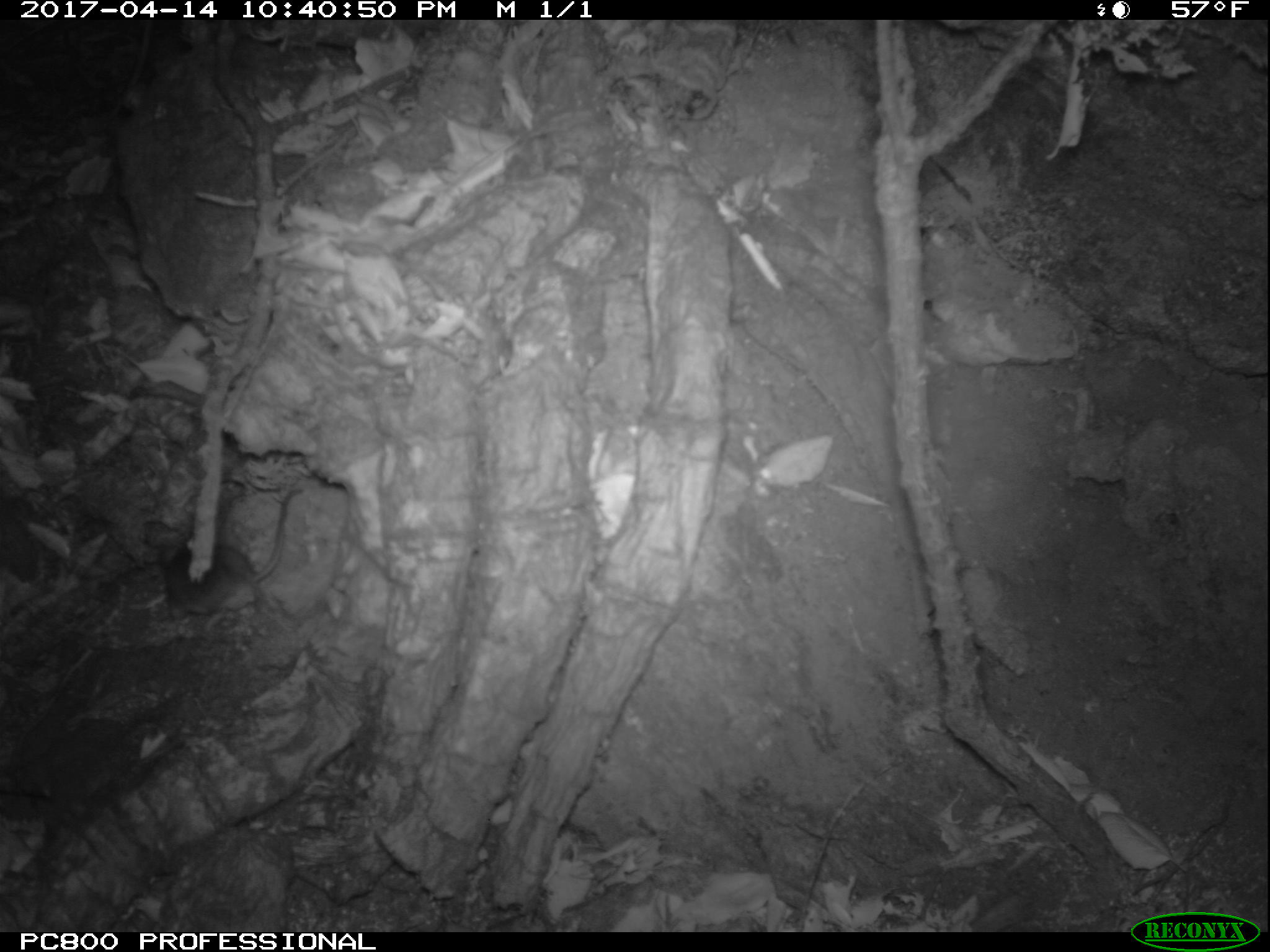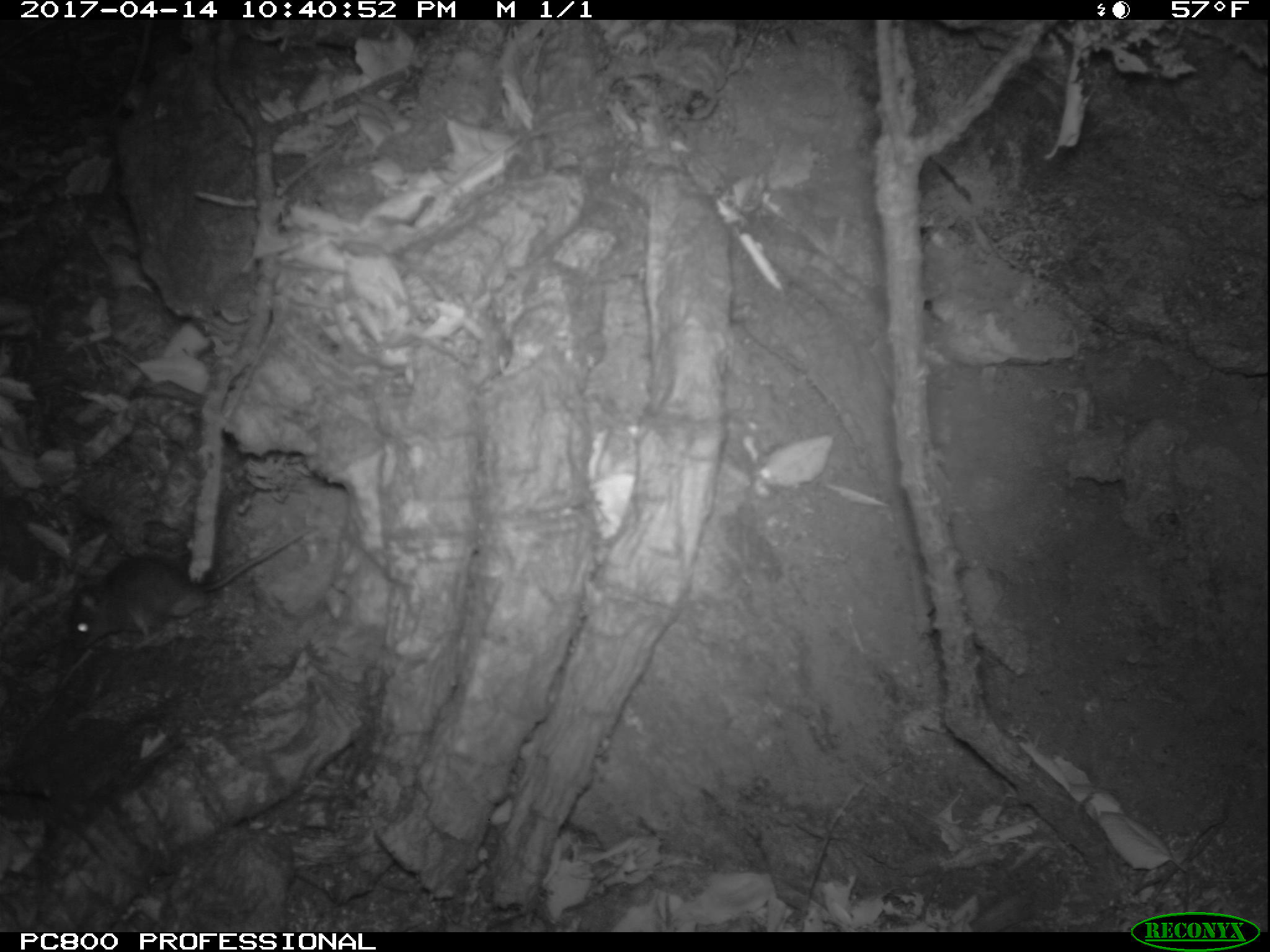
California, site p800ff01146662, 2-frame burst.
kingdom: Animalia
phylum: Chordata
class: Mammalia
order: Rodentia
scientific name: Rodentia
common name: rodent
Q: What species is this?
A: Rodent (Rodentia).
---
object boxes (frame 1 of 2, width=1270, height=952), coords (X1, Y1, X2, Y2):
rodent: (159, 487, 300, 631)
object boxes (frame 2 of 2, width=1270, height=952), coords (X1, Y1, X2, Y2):
rodent: (65, 529, 313, 653)